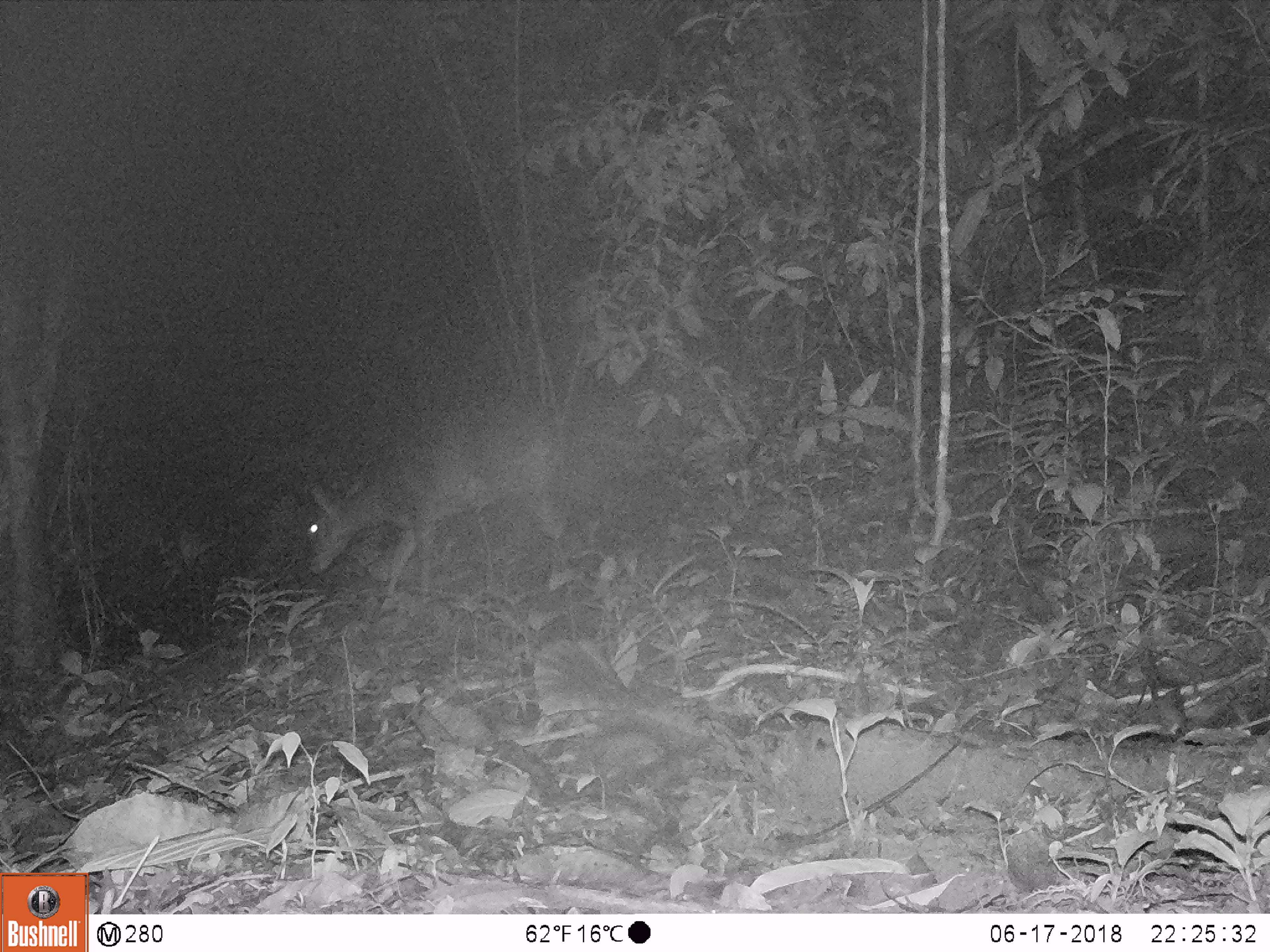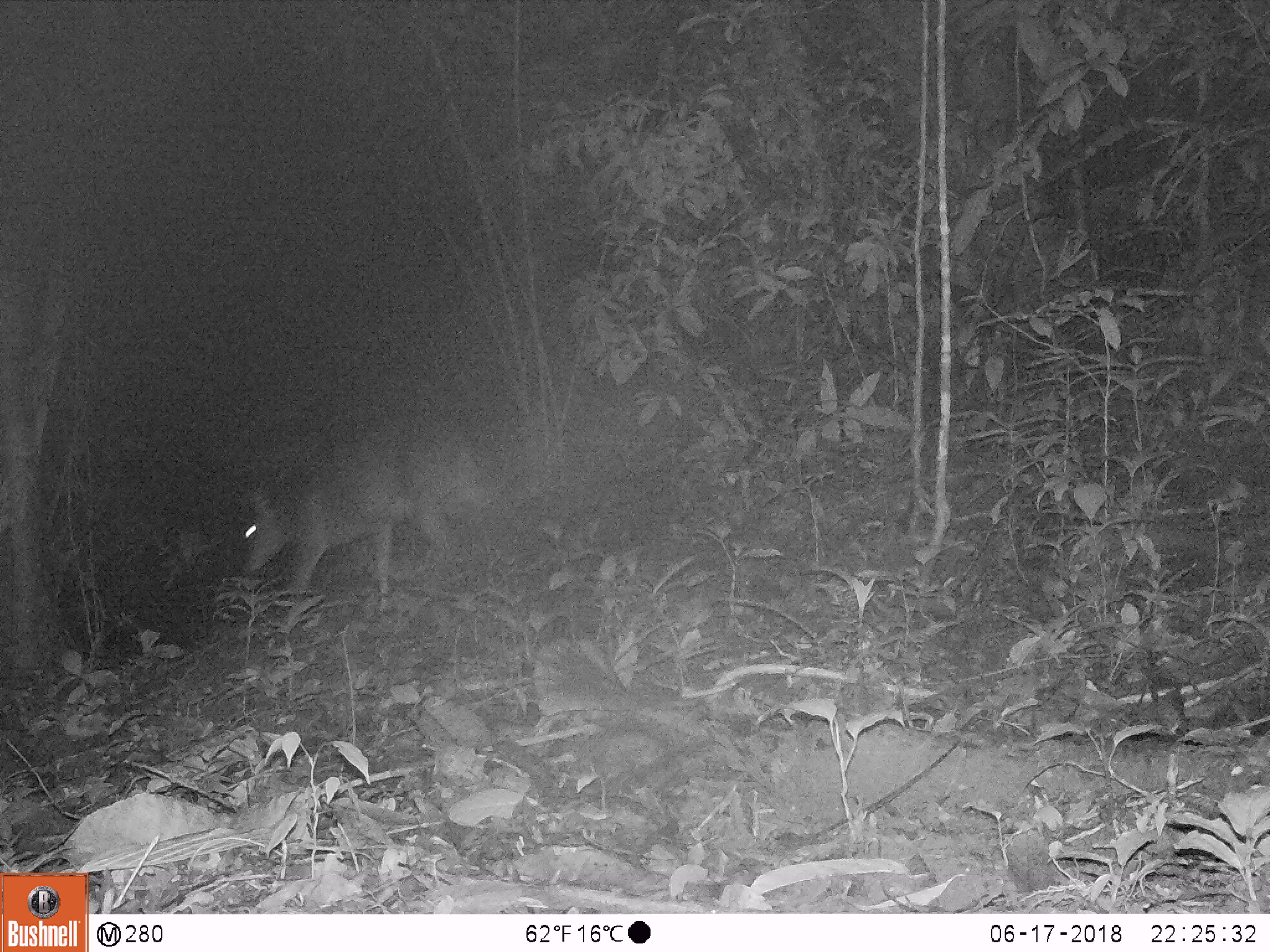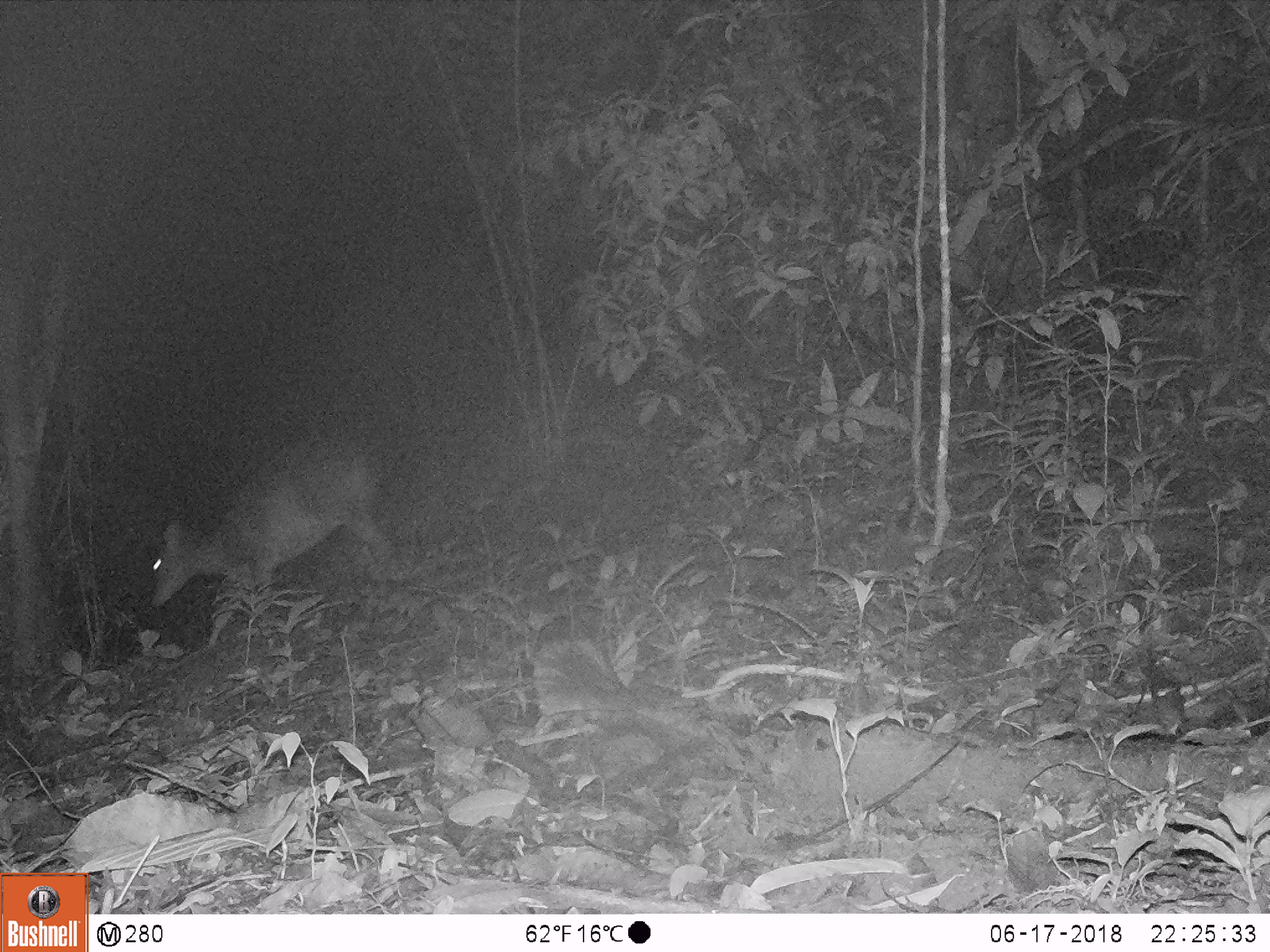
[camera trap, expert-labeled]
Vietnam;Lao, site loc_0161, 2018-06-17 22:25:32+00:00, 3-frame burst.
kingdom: Animalia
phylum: Chordata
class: Mammalia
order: Artiodactyla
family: Cervidae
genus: Muntiacus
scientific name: Muntiacus vuquangensis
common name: large-antlered muntjac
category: large antlered muntjac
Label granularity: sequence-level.